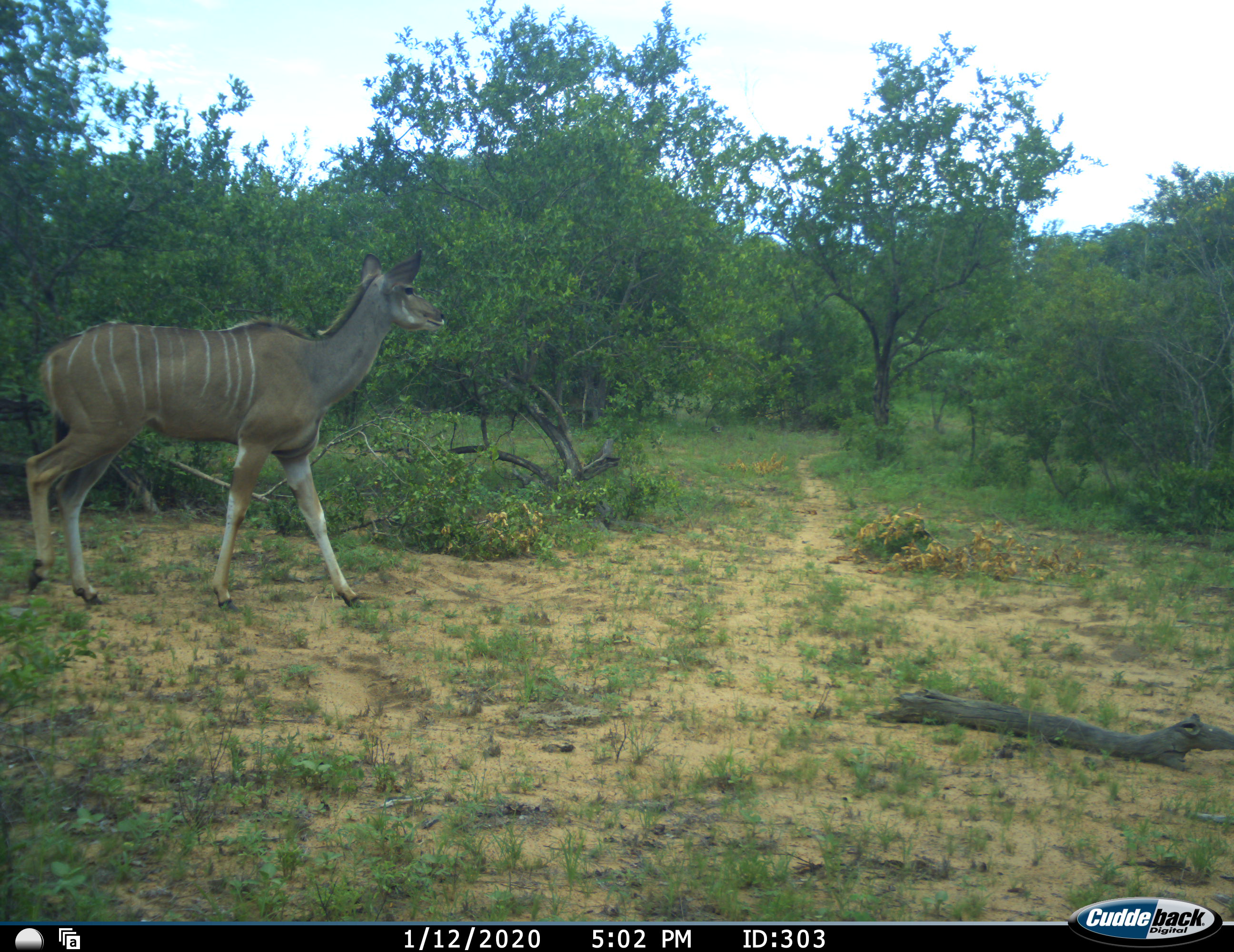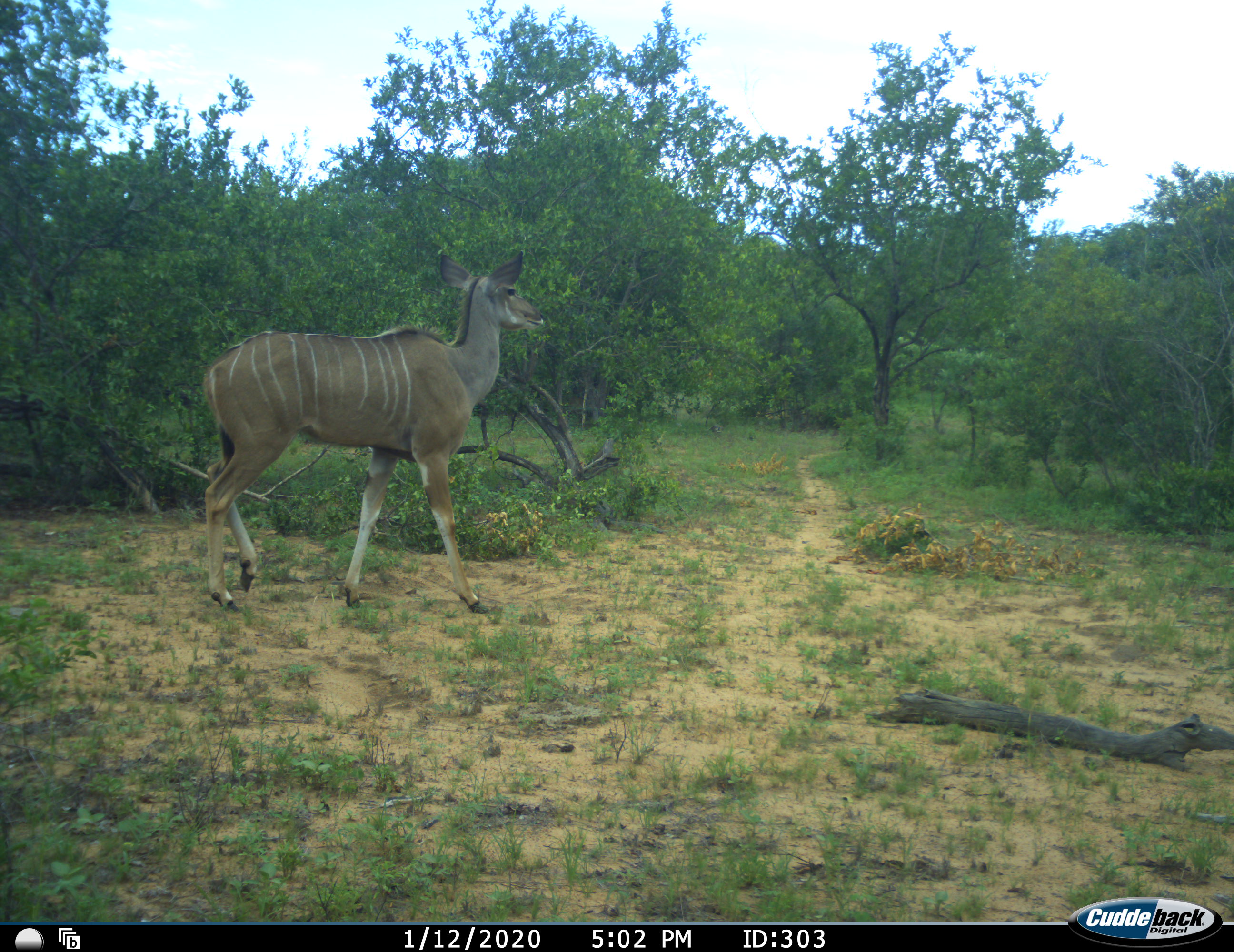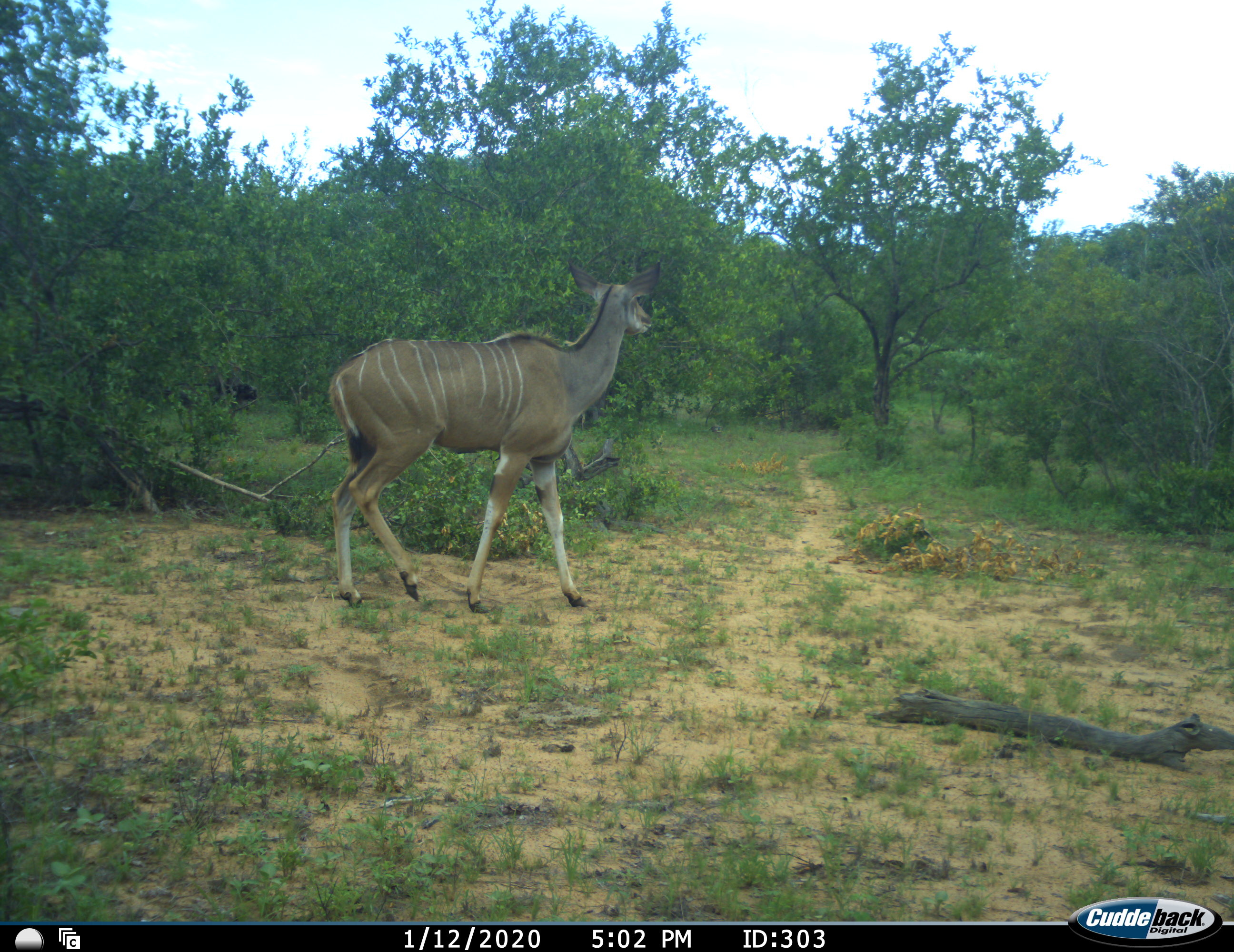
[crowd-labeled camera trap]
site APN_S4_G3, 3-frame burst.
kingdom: Animalia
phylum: Chordata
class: Mammalia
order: Artiodactyla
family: Bovidae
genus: Tragelaphus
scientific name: Tragelaphus angasii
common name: nyala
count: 1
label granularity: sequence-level